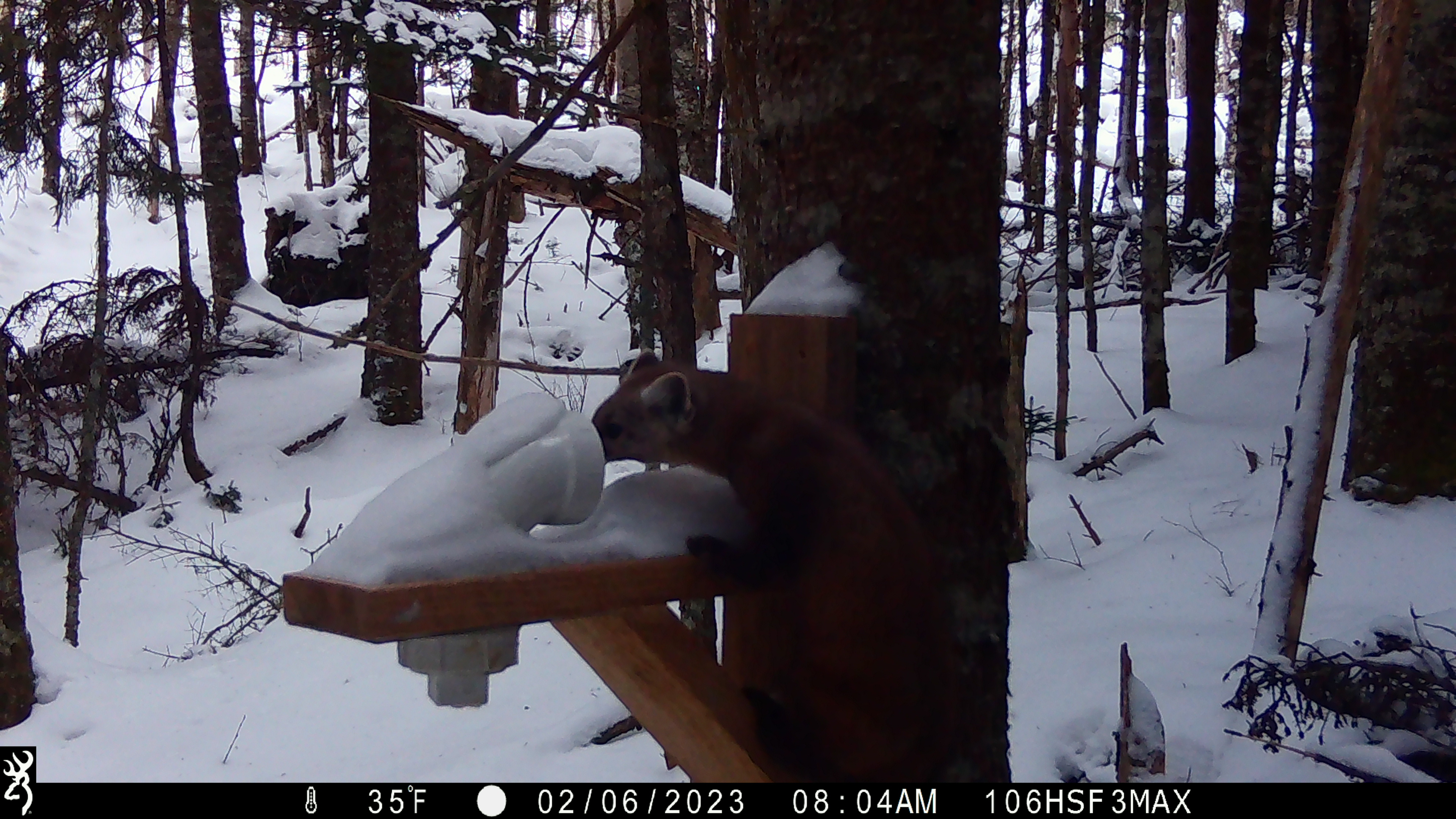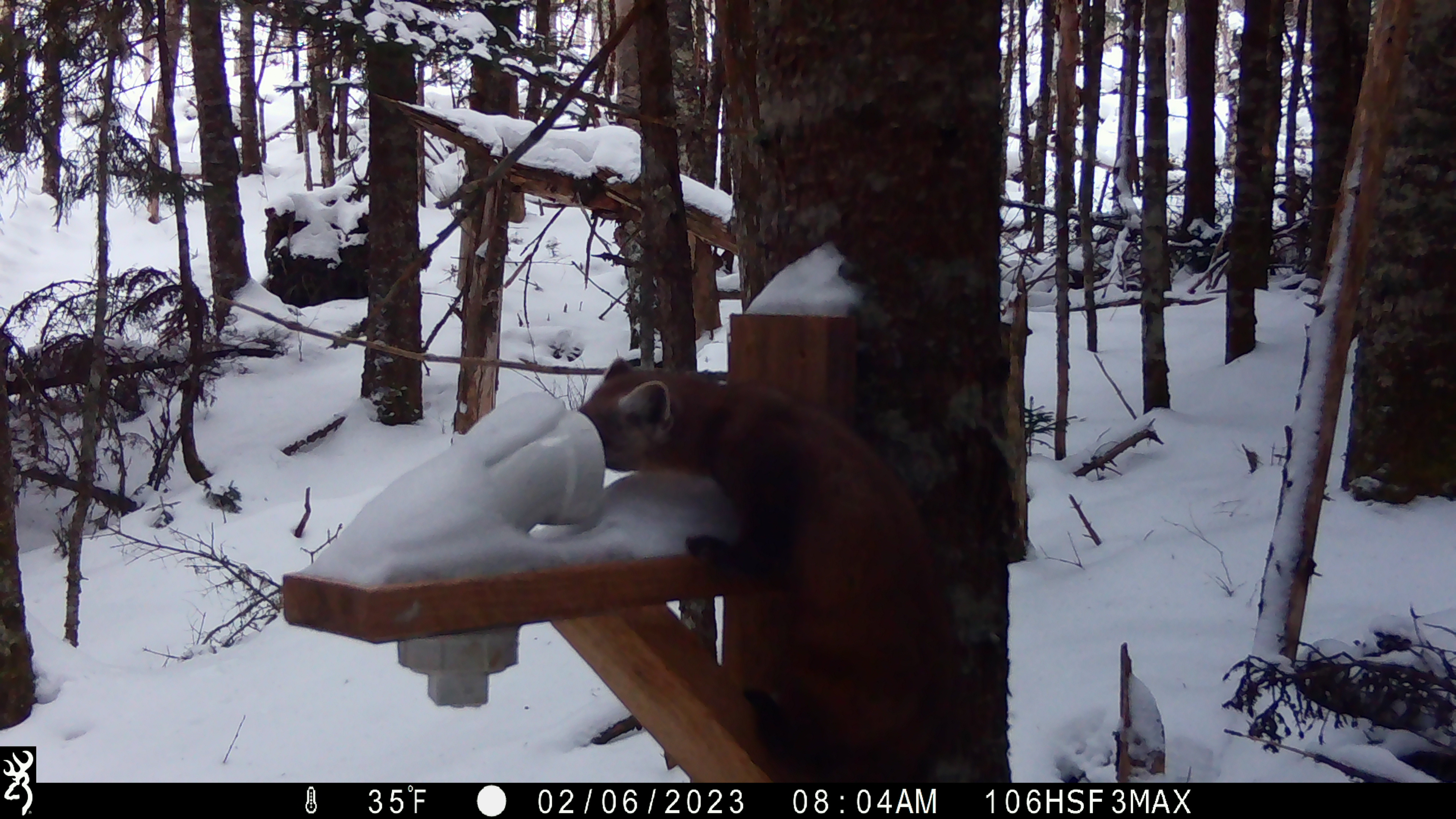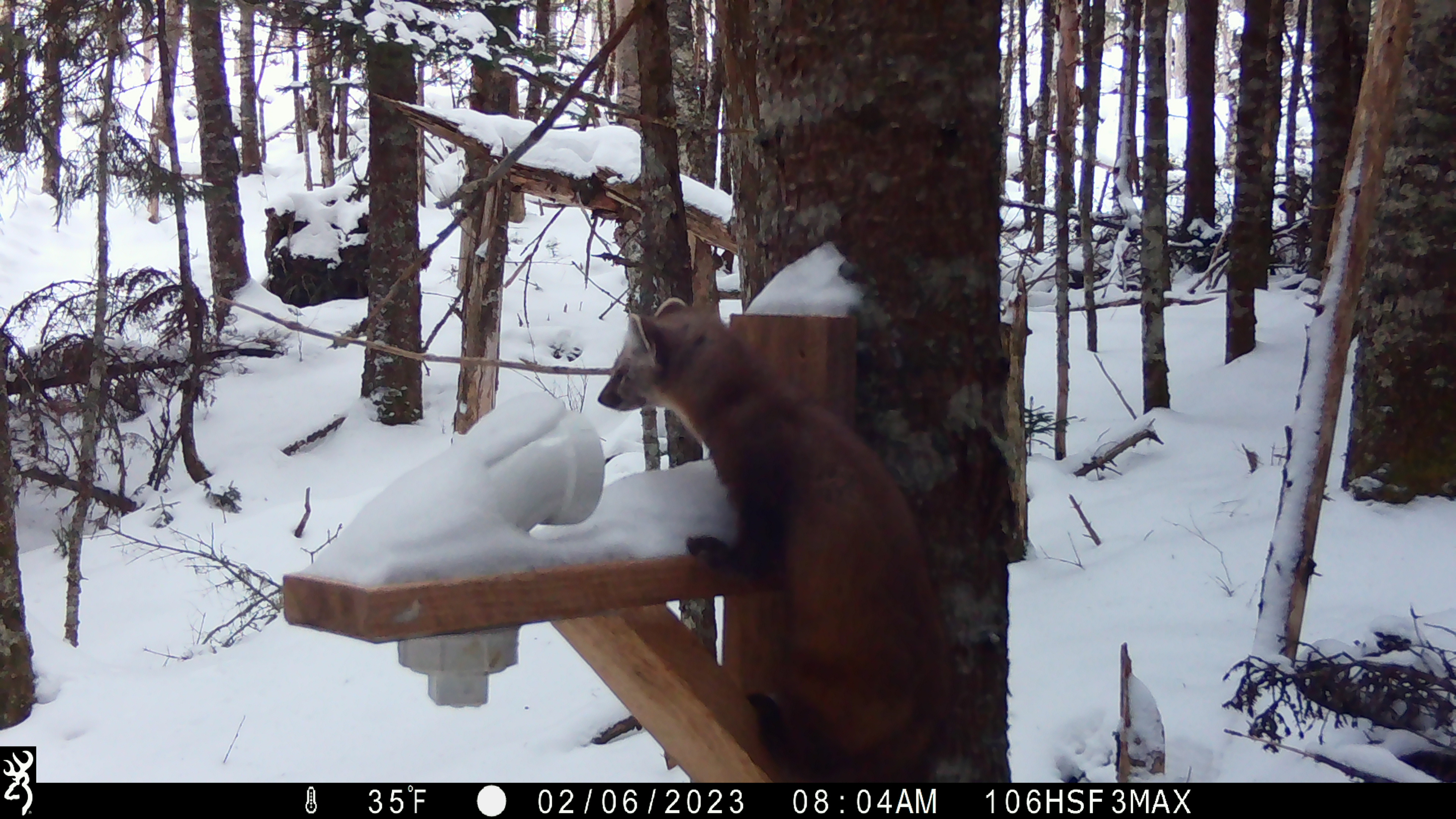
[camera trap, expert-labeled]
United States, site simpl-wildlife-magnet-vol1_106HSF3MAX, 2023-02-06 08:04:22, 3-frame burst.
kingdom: Animalia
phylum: Chordata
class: Mammalia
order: Carnivora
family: Mustelidae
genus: Martes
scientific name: Martes americana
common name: american marten